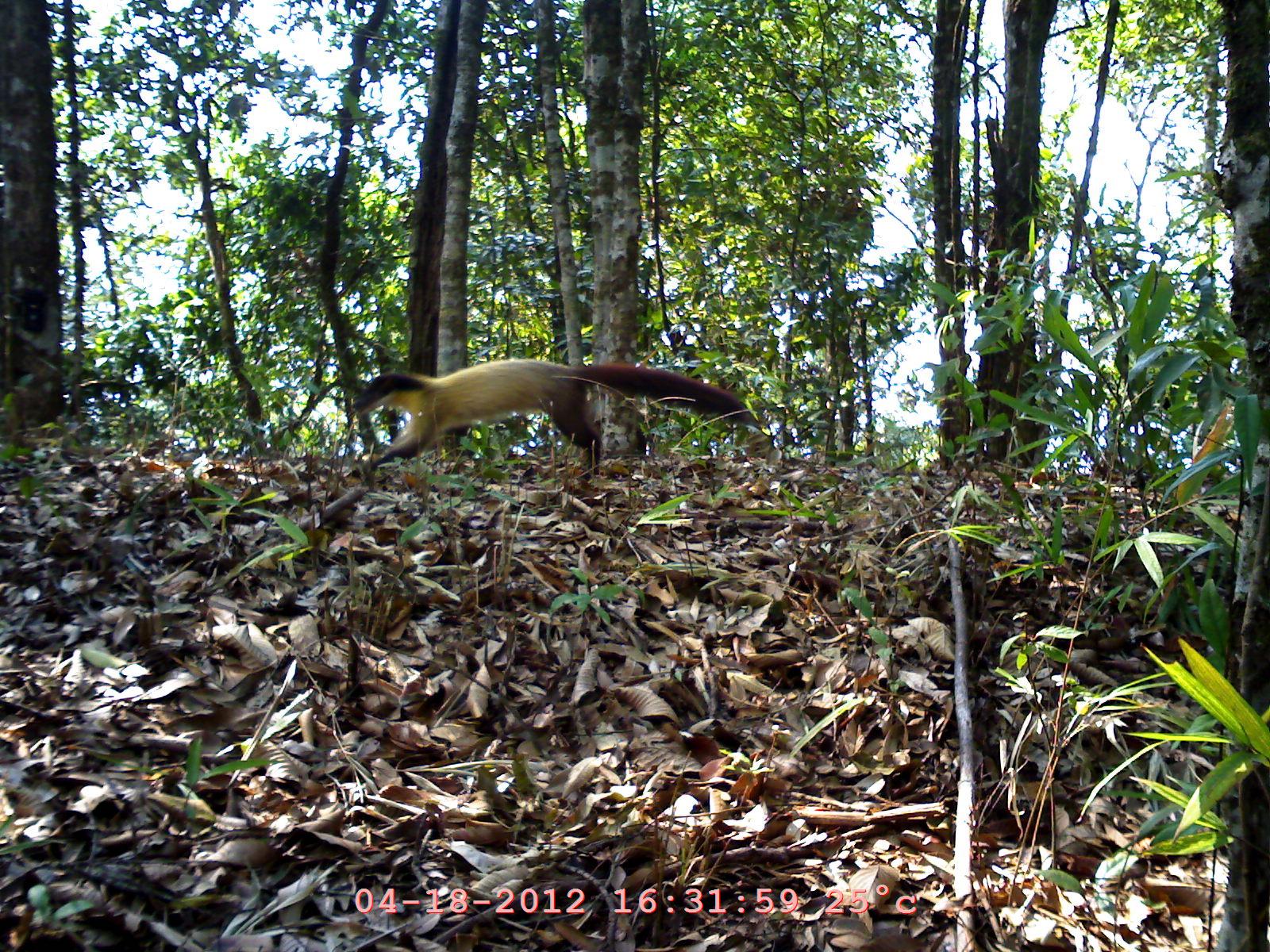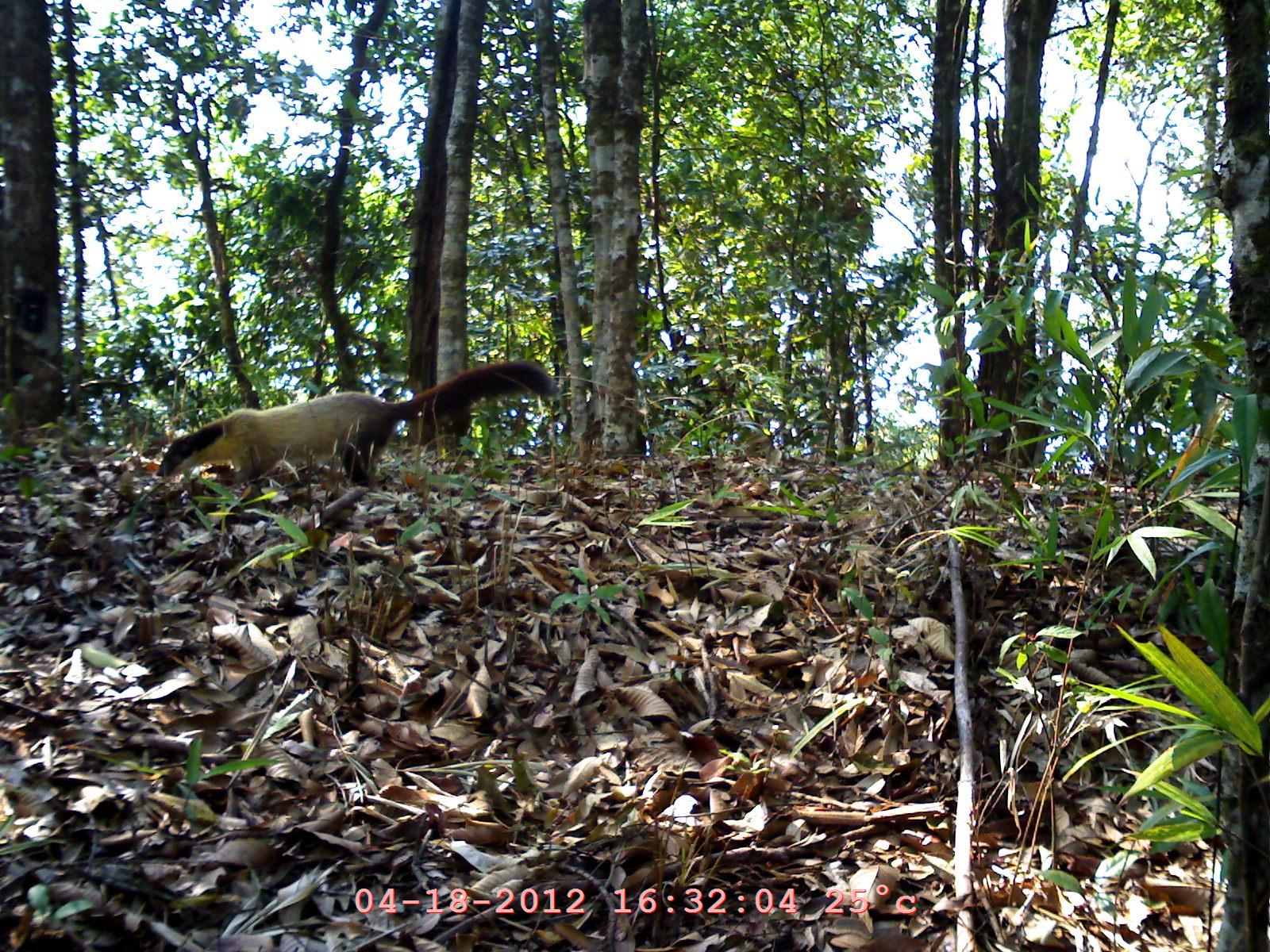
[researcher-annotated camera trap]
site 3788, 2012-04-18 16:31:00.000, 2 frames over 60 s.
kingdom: Animalia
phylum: Chordata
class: Mammalia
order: Carnivora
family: Mustelidae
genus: Martes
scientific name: Martes flavigula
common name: yellow-throated marten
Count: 1.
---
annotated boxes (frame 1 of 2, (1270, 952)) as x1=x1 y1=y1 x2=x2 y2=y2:
martes flavigula: x1=347 y1=355 x2=757 y2=483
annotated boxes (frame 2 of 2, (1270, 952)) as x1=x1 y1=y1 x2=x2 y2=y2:
martes flavigula: x1=154 y1=358 x2=558 y2=497